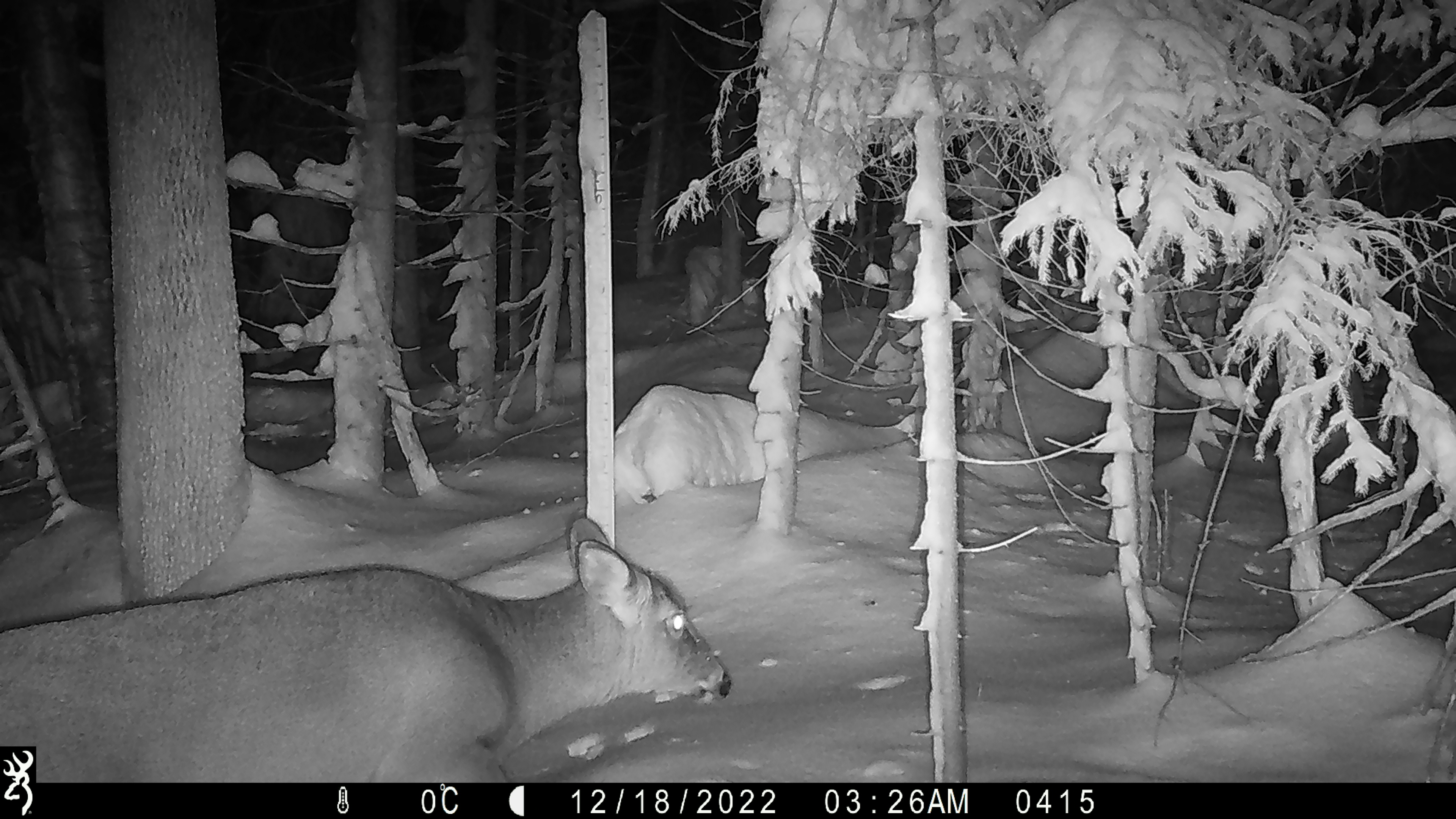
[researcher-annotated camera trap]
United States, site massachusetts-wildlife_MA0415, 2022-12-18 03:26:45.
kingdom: Animalia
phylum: Chordata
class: Mammalia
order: Artiodactyla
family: Cervidae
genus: Odocoileus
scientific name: Odocoileus virginianus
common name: white-tailed deer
White-tailed deer (Odocoileus virginianus).